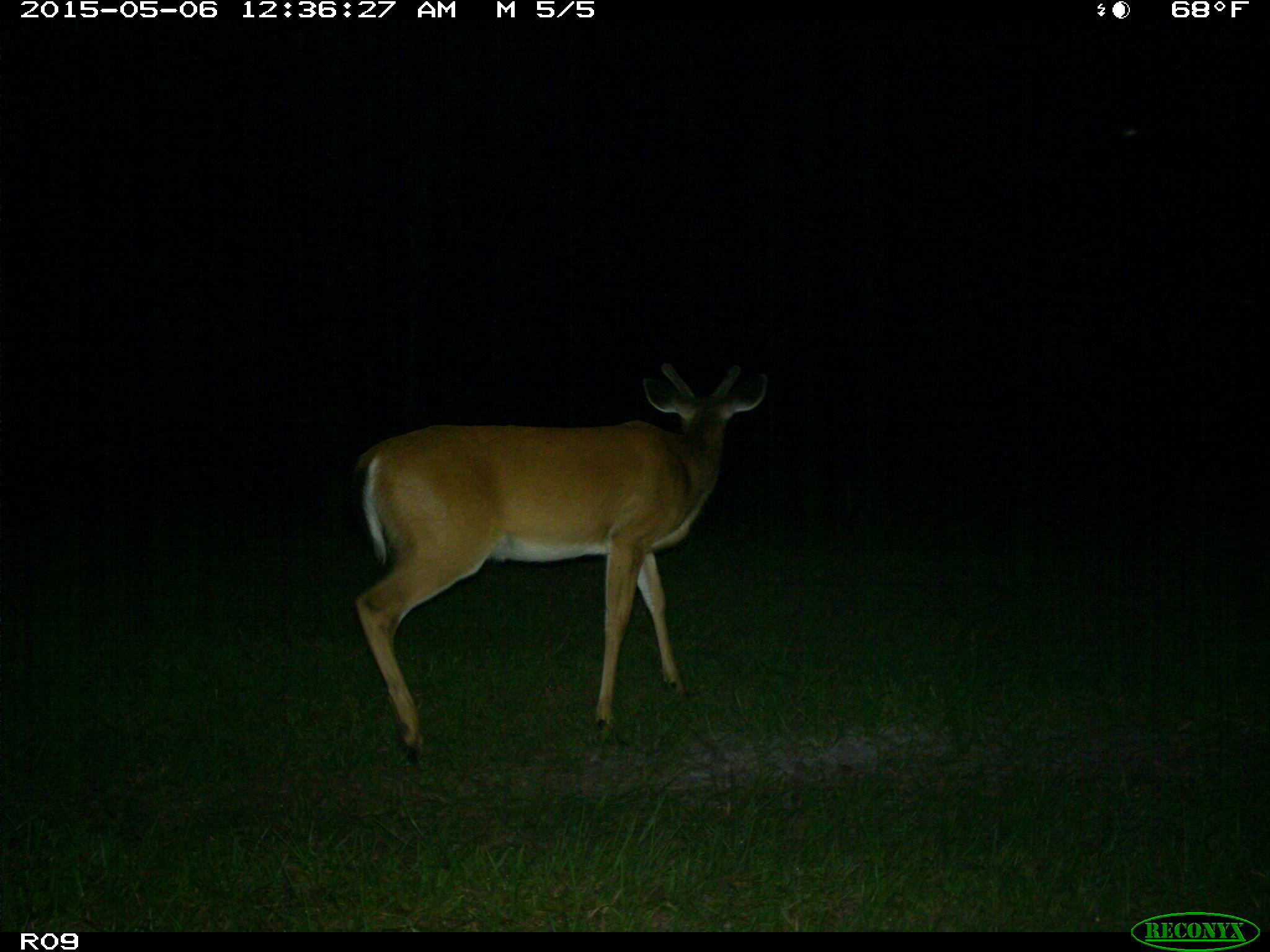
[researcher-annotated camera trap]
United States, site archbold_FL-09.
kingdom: Animalia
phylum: Chordata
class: Mammalia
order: Artiodactyla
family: Cervidae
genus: Odocoileus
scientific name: Odocoileus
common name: deer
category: unidentified deer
Unidentified deer (deer) (Odocoileus).